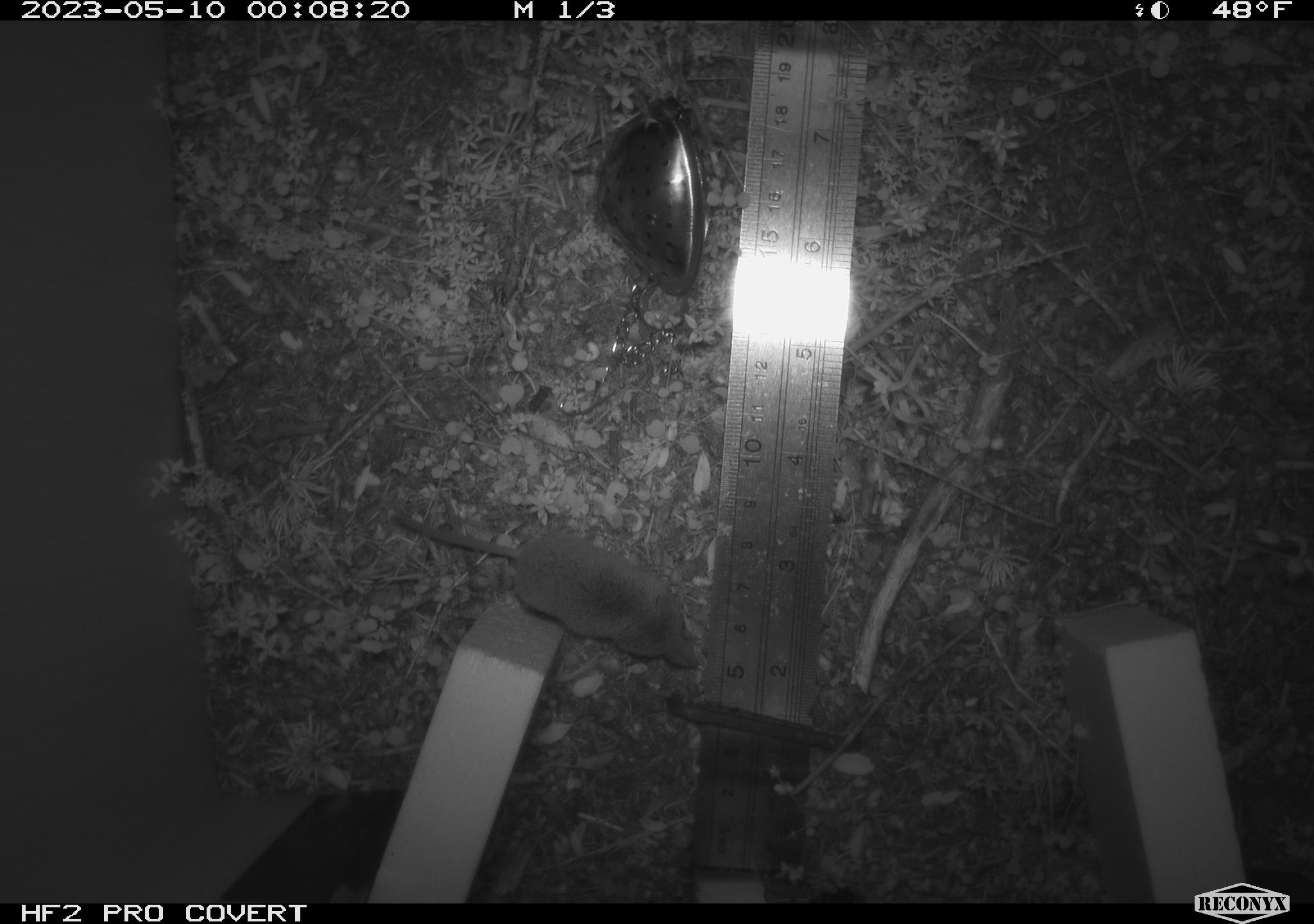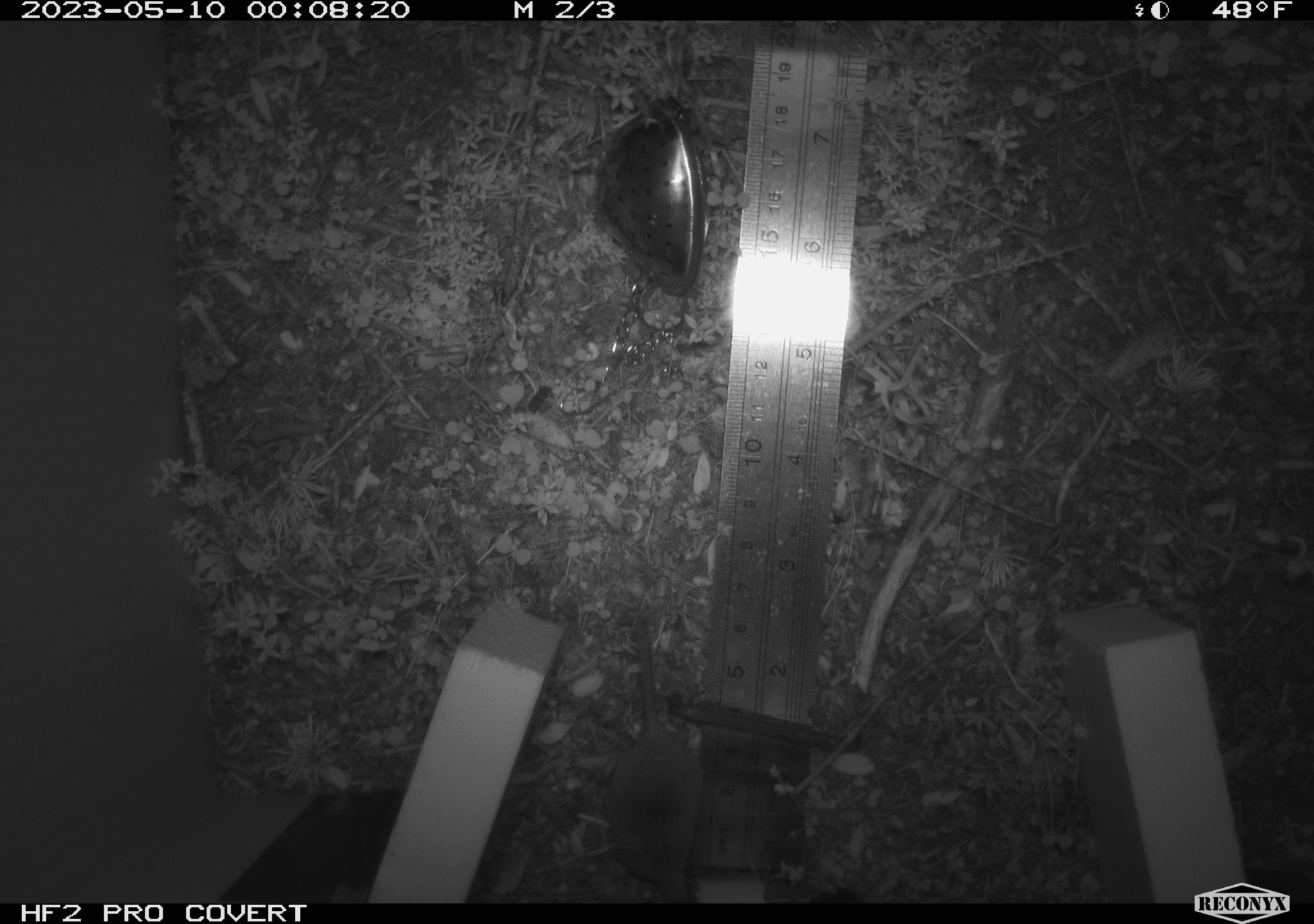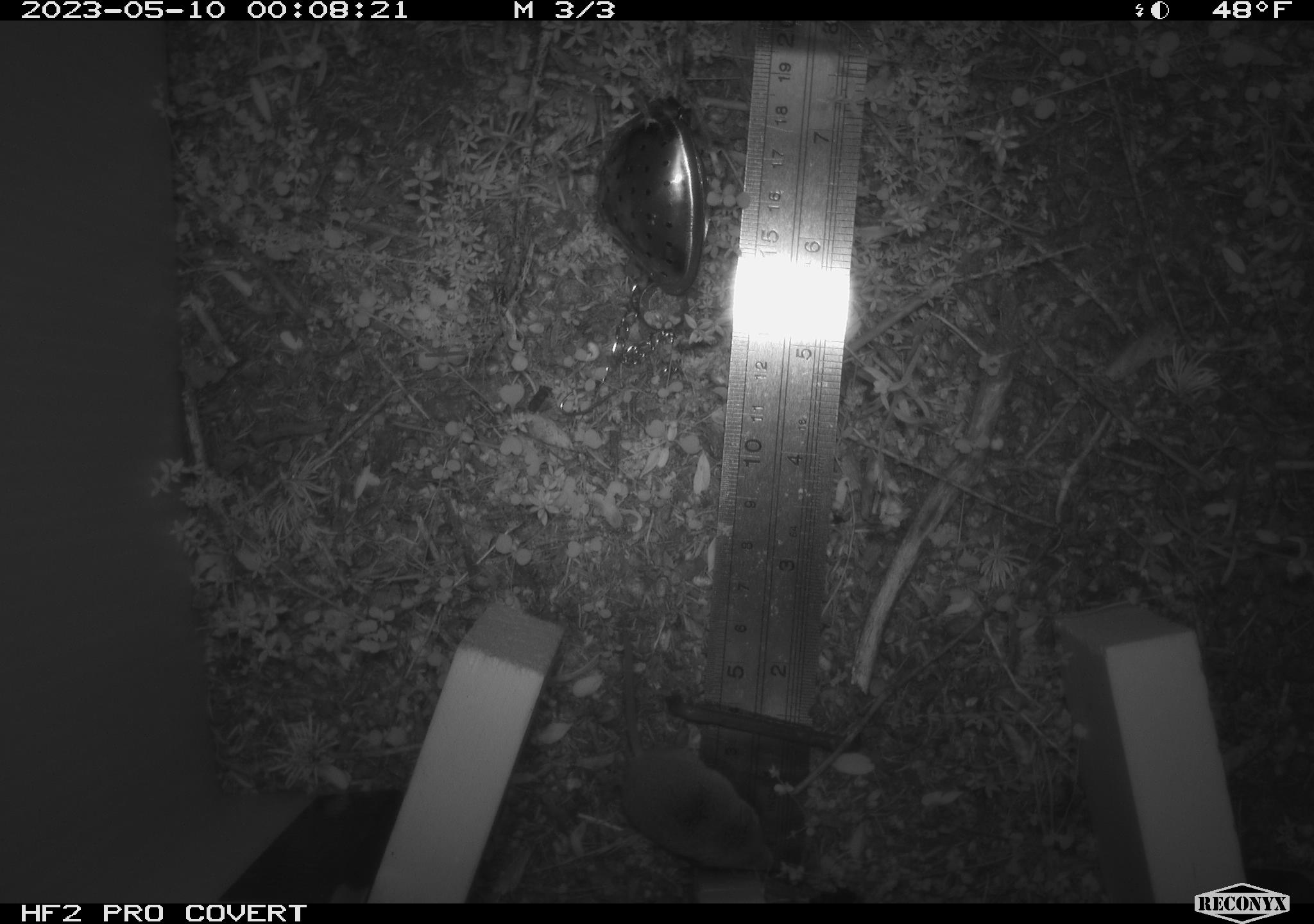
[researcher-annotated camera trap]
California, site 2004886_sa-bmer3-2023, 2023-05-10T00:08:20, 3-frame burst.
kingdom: Animalia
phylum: Chordata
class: Mammalia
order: Eulipotyphla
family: Soricidae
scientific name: Soricidae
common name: shrews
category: soricidae family